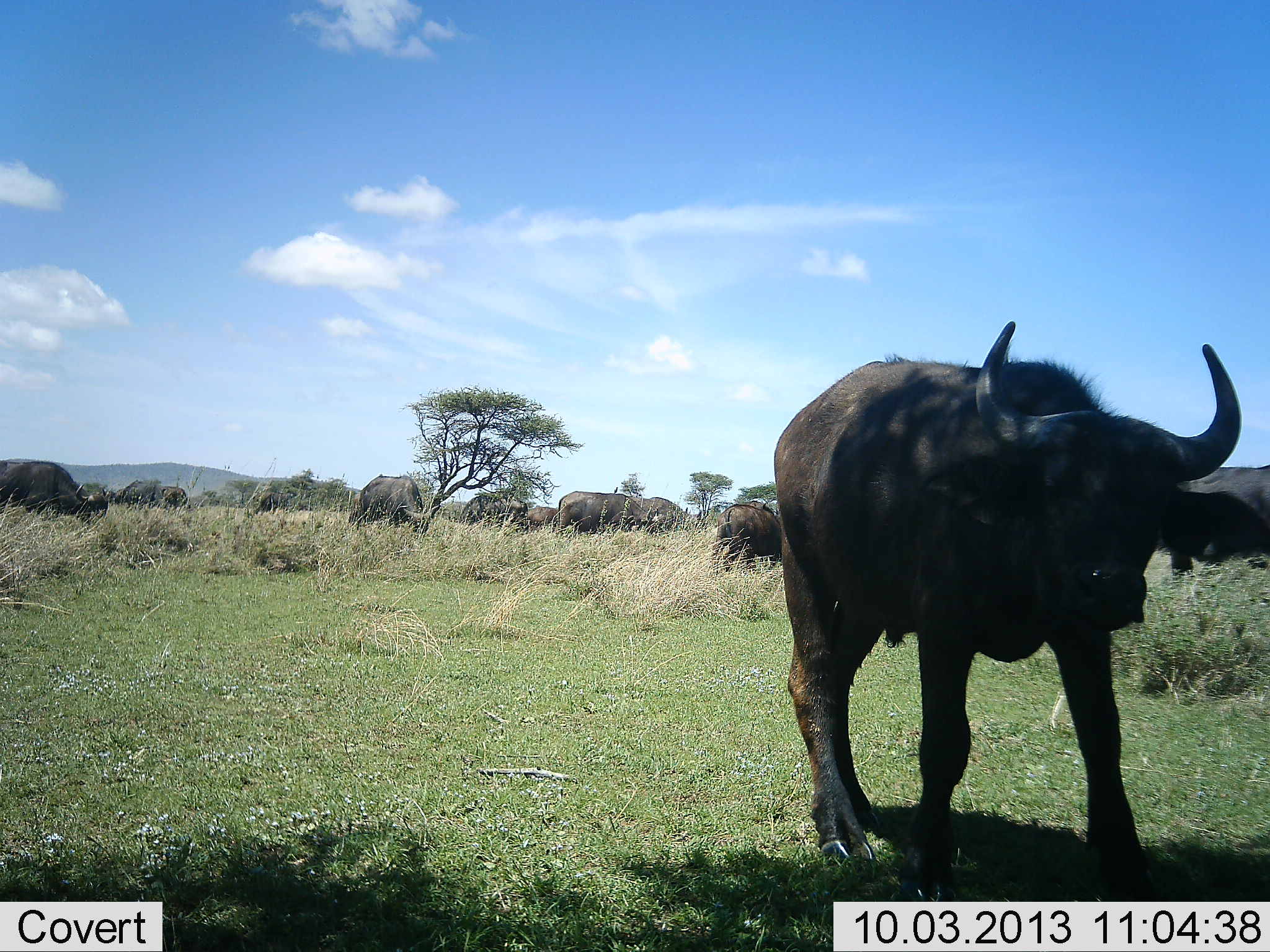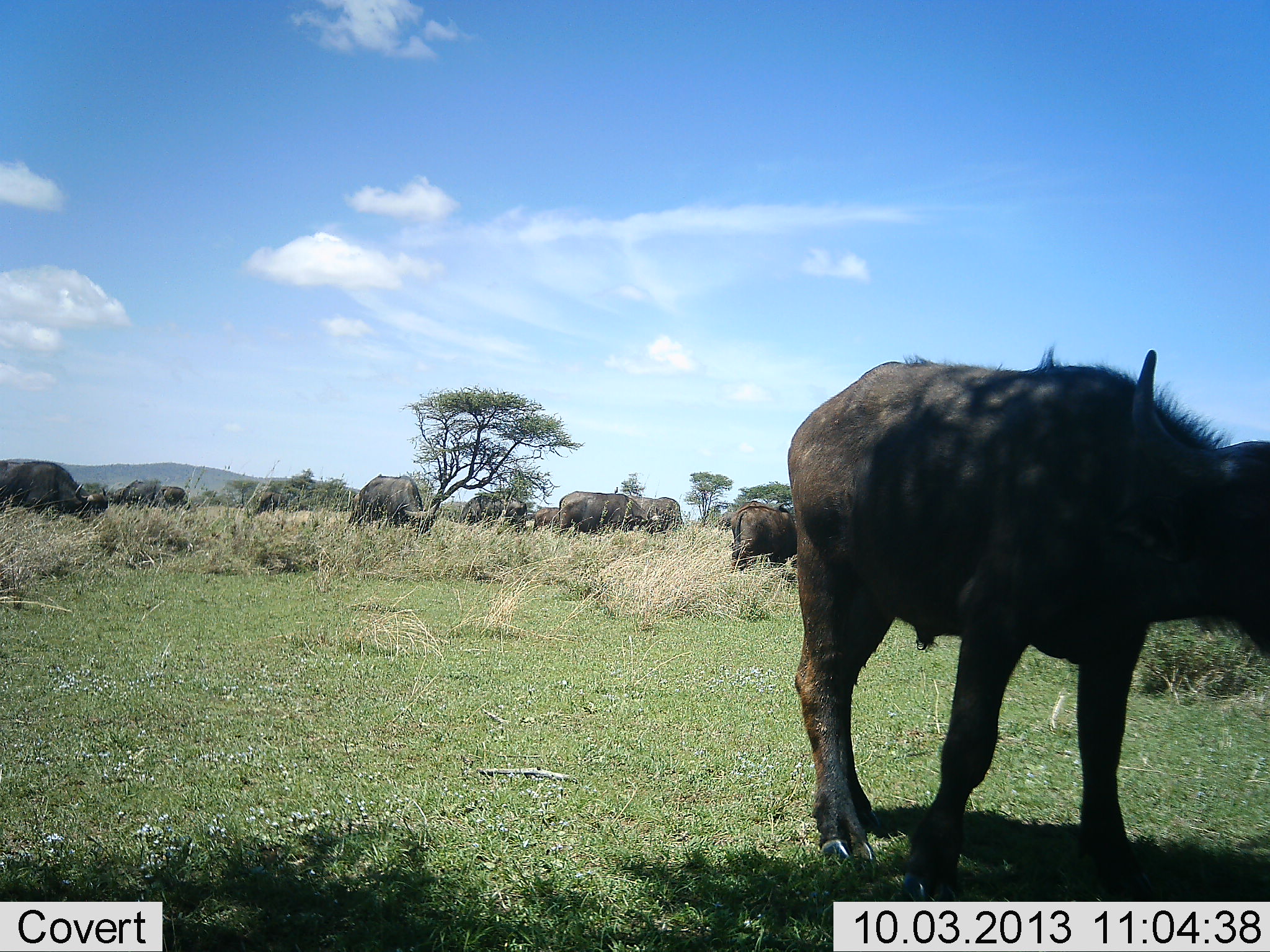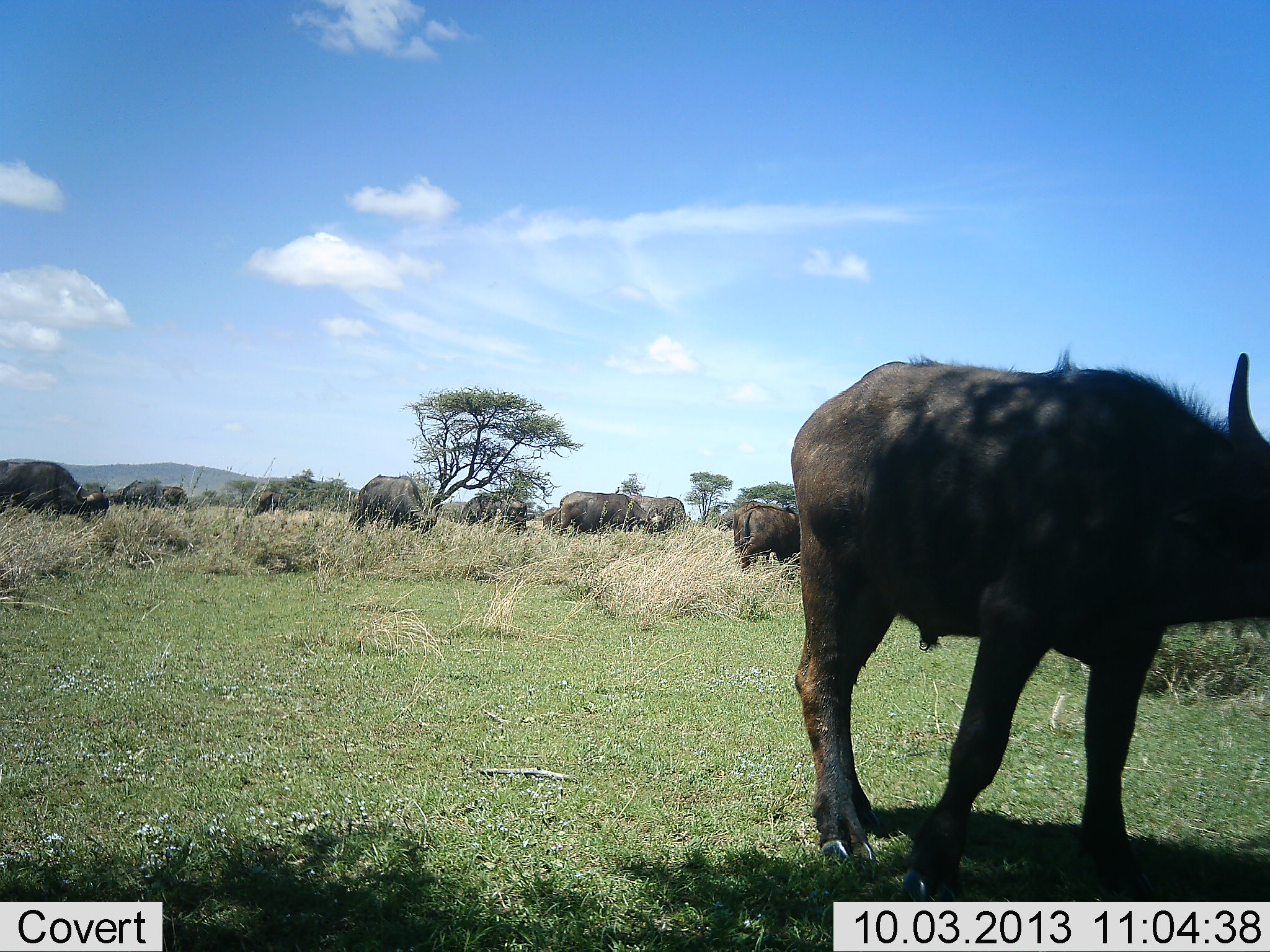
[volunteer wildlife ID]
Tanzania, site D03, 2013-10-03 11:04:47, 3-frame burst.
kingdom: Animalia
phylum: Chordata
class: Mammalia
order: Artiodactyla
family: Bovidae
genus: Syncerus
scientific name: Syncerus caffer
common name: cape buffalo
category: buffalo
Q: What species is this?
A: Buffalo (cape buffalo) (Syncerus caffer).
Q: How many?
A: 11-50.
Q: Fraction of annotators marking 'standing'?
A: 69%.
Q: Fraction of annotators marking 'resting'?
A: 0%.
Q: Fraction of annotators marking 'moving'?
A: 31%.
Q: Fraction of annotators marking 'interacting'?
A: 12%.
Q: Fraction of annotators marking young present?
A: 0%.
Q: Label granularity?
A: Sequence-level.